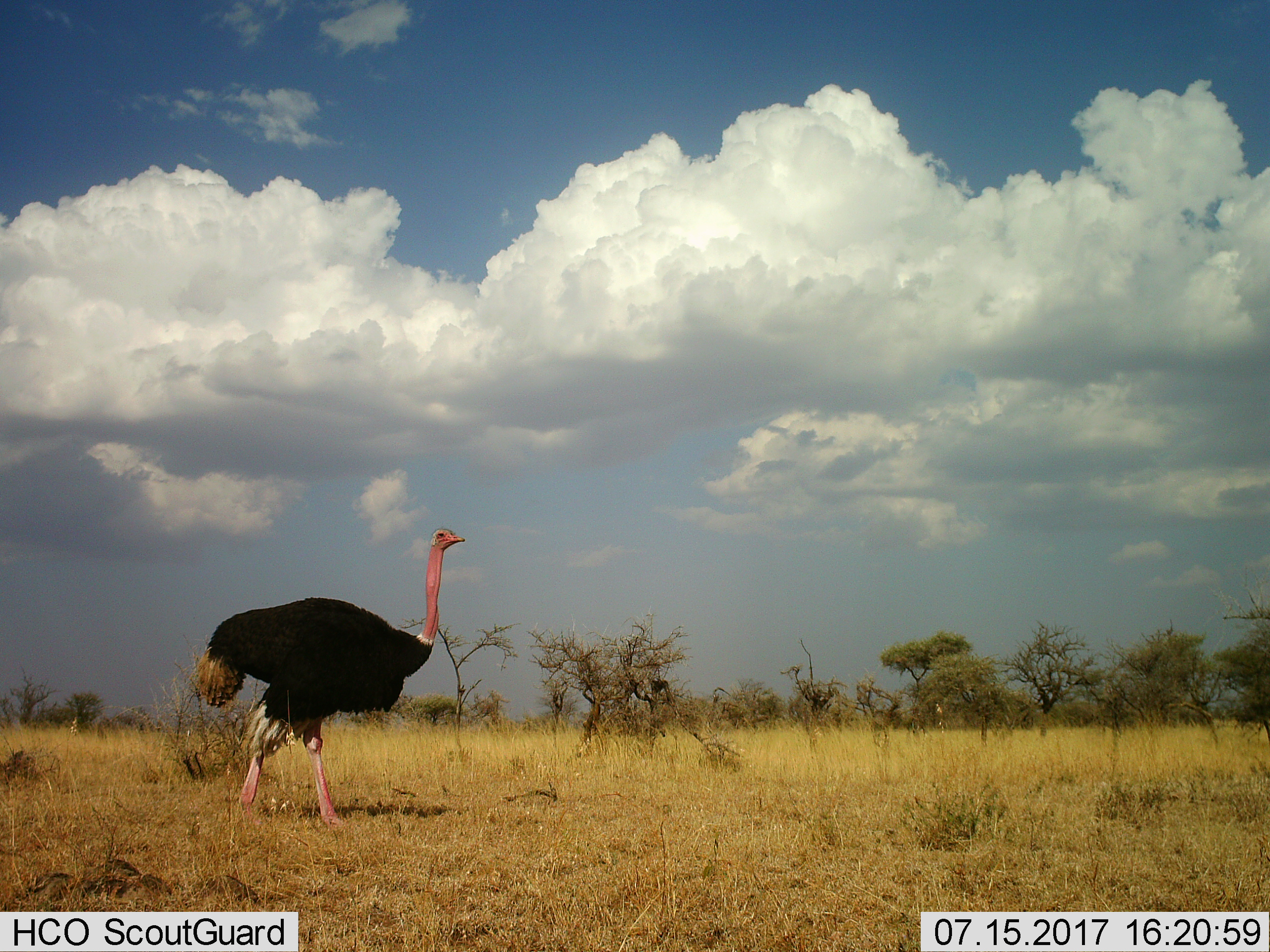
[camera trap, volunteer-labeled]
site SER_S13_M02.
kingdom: Animalia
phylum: Chordata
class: Aves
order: Struthioniformes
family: Struthionidae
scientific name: Struthionidae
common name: ostrich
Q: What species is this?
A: Ostrich (Struthionidae).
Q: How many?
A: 1.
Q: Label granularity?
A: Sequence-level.